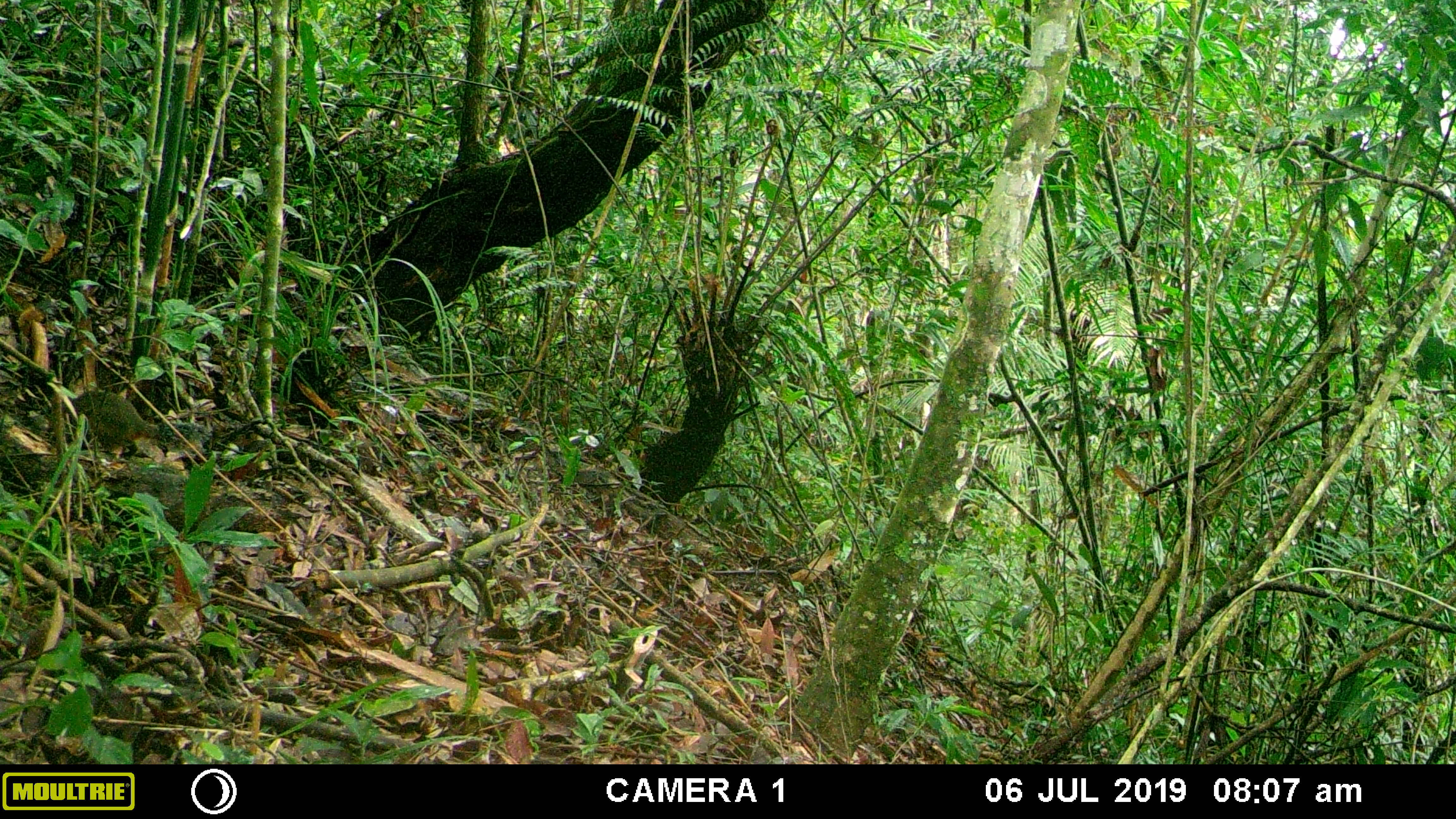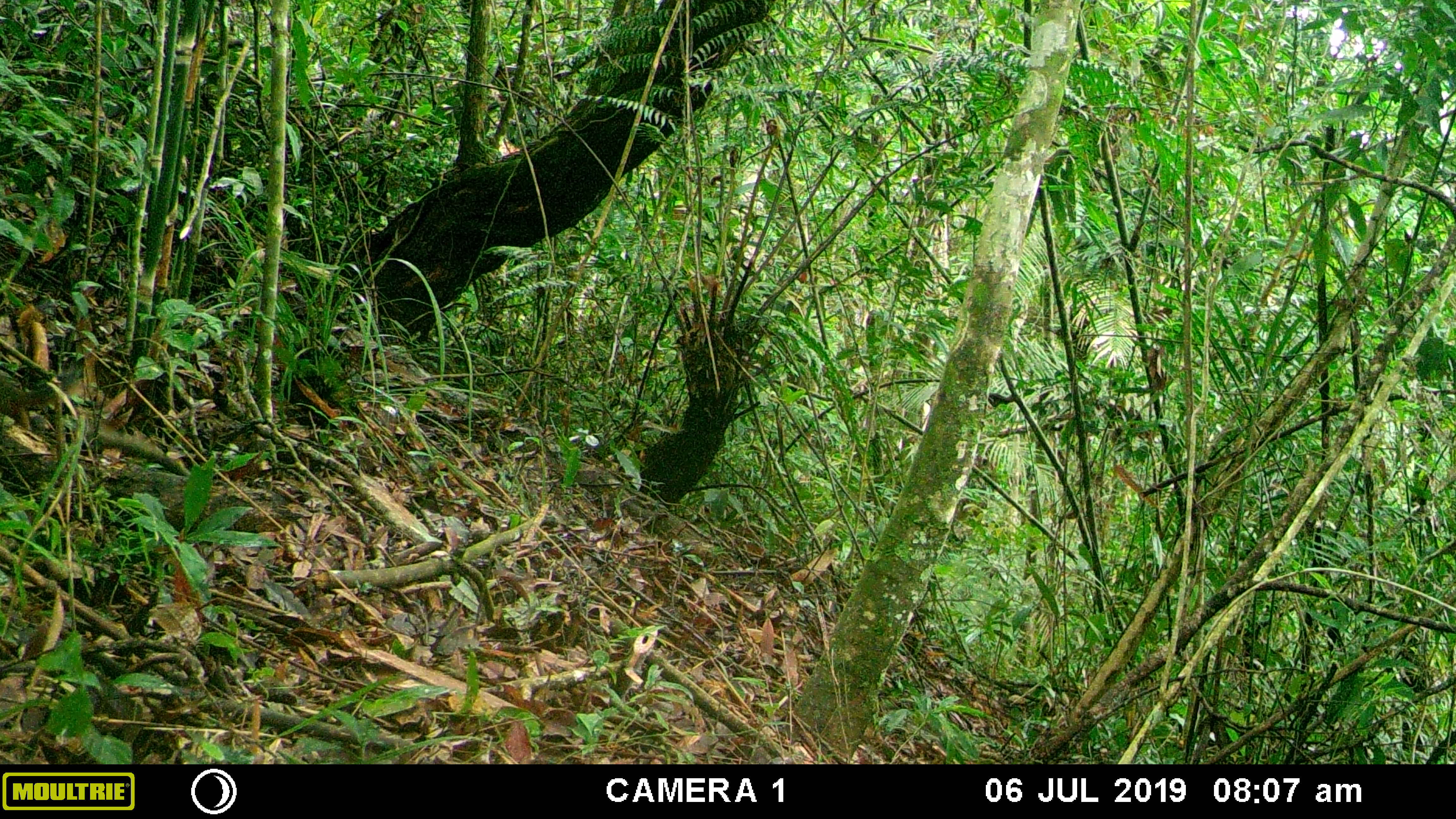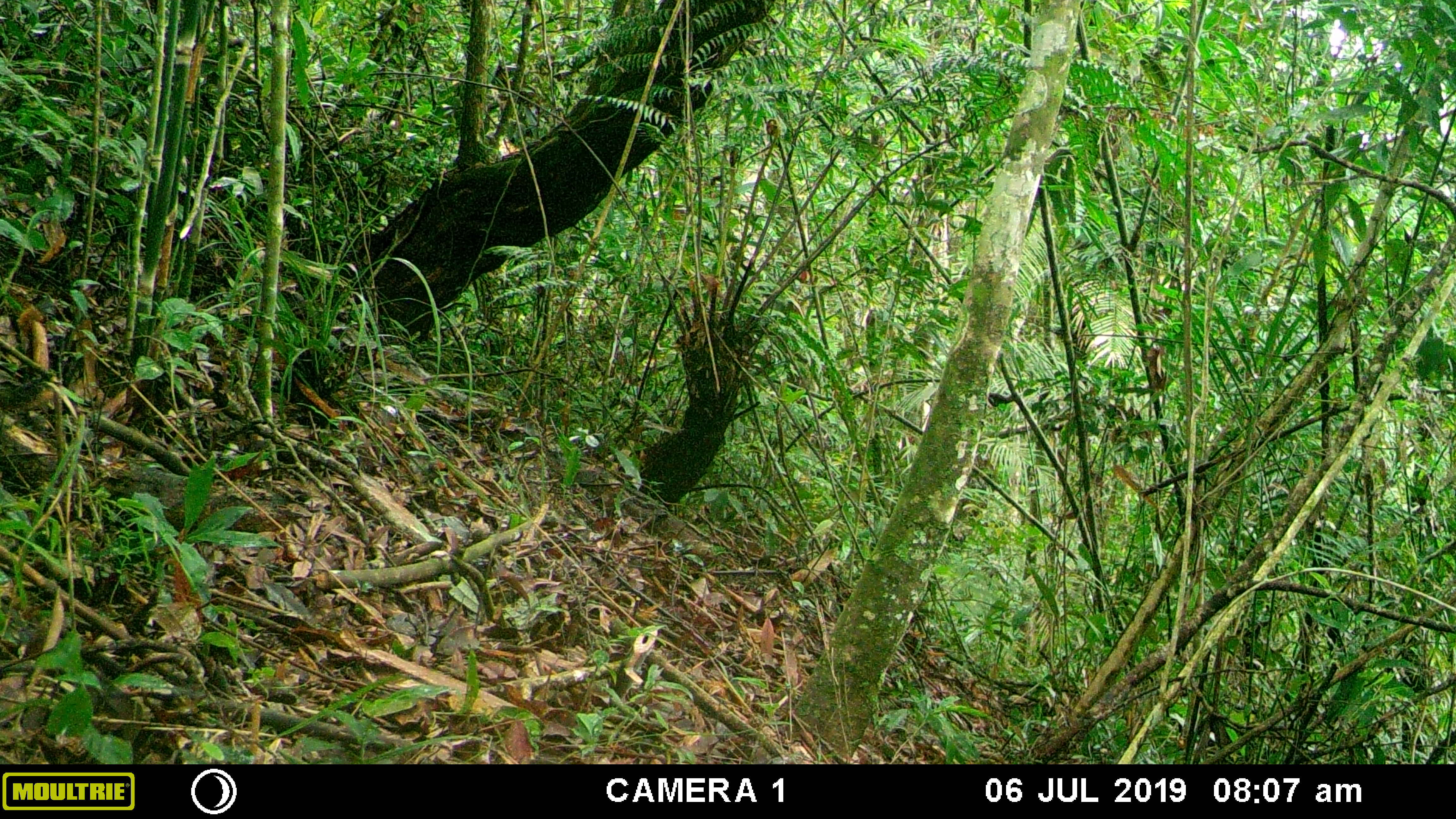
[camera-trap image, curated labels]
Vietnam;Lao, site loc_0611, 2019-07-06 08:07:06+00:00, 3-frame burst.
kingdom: Animalia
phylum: Chordata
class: Mammalia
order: Rodentia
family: Sciuridae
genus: Dremomys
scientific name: Dremomys rufigenis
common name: red-cheeked squirrel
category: red cheeked squirrel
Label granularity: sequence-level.